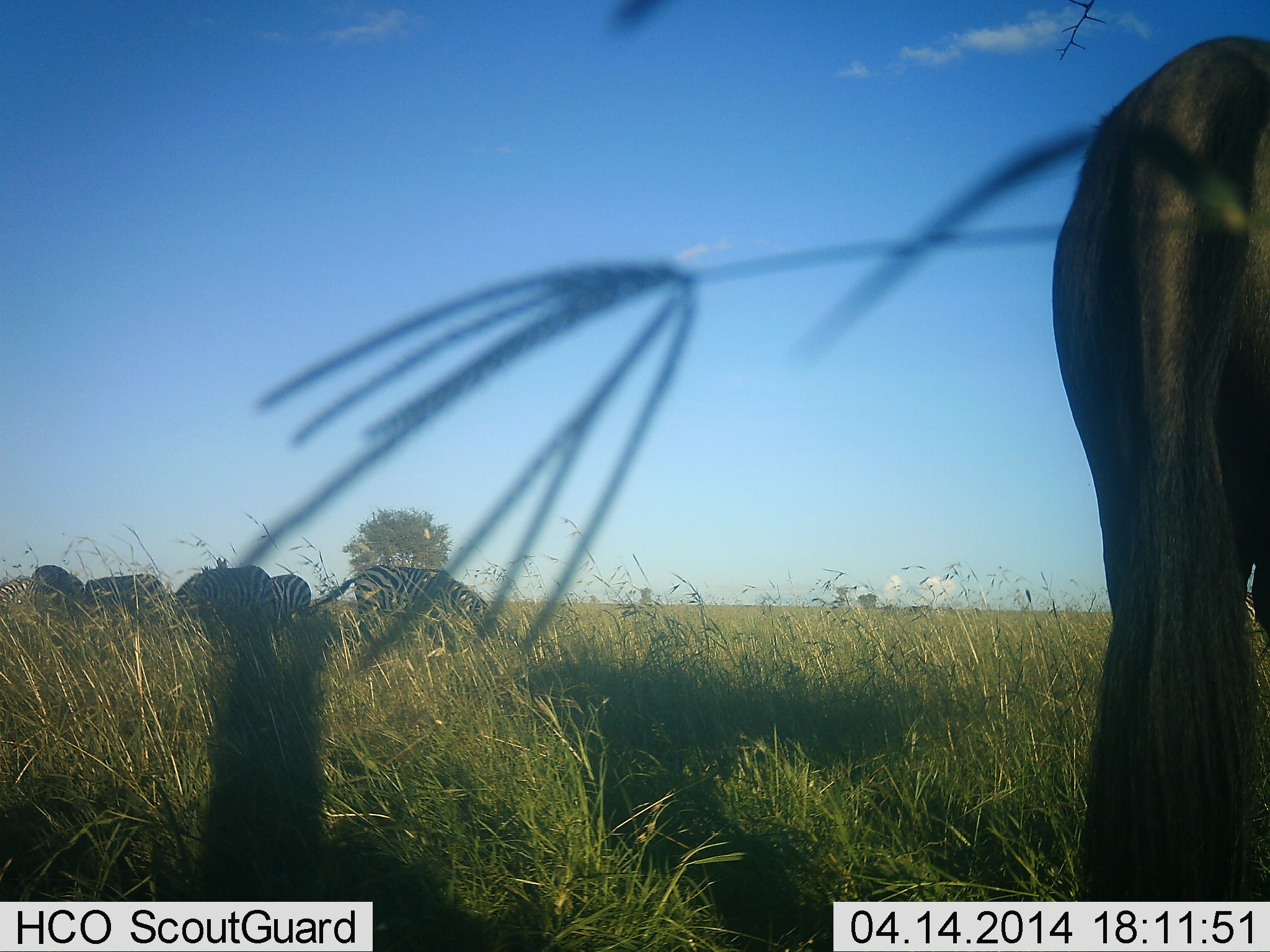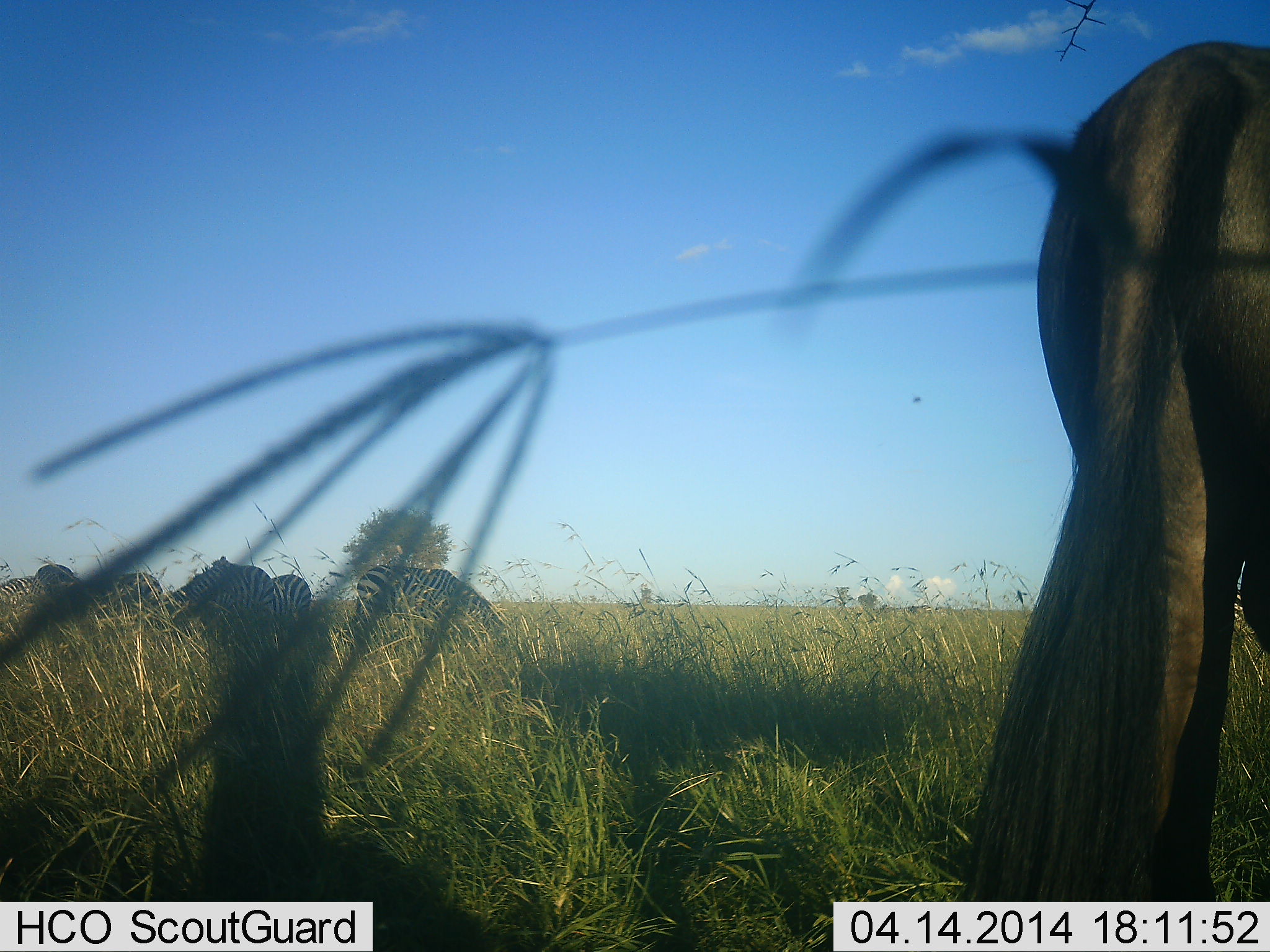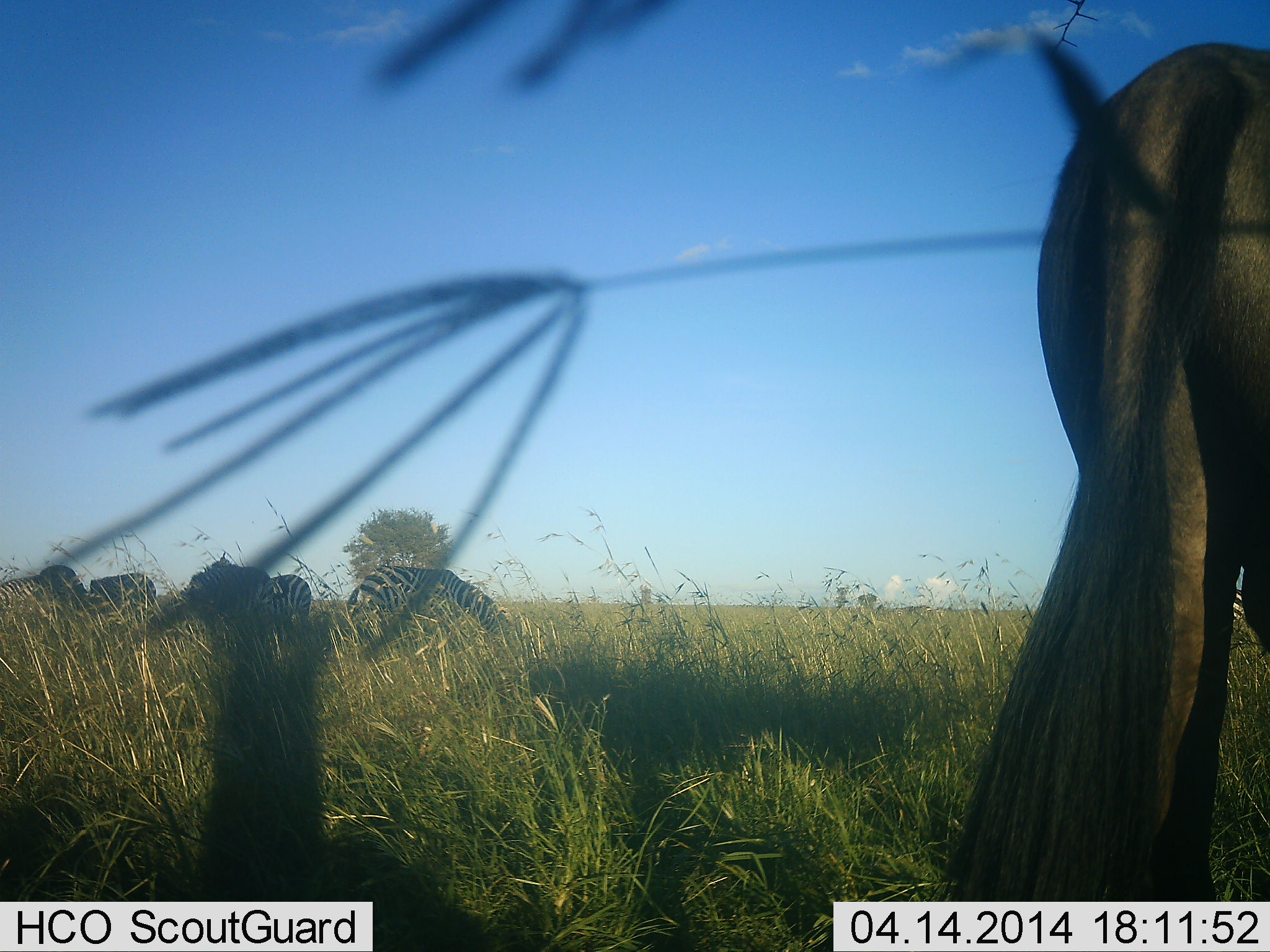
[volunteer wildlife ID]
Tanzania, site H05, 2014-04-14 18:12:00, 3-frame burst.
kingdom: Animalia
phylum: Chordata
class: Mammalia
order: Artiodactyla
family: Bovidae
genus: Connochaetes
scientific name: Connochaetes taurinus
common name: blue wildebeest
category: wildebeest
Wildebeest (blue wildebeest) (Connochaetes taurinus), count 1. Behavior (volunteer vote fractions): standing 100%, resting 0%, moving 0%, interacting 0%. Young present (vote fraction): 0%. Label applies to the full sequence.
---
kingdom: Animalia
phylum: Chordata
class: Mammalia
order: Perissodactyla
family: Equidae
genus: Equus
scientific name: Equus quagga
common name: plains zebra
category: zebra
Zebra (plains zebra) (Equus quagga), count 5. Behavior (volunteer vote fractions): standing 33%, resting 0%, moving 0%, interacting 0%. Young present (vote fraction): 0%. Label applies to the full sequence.